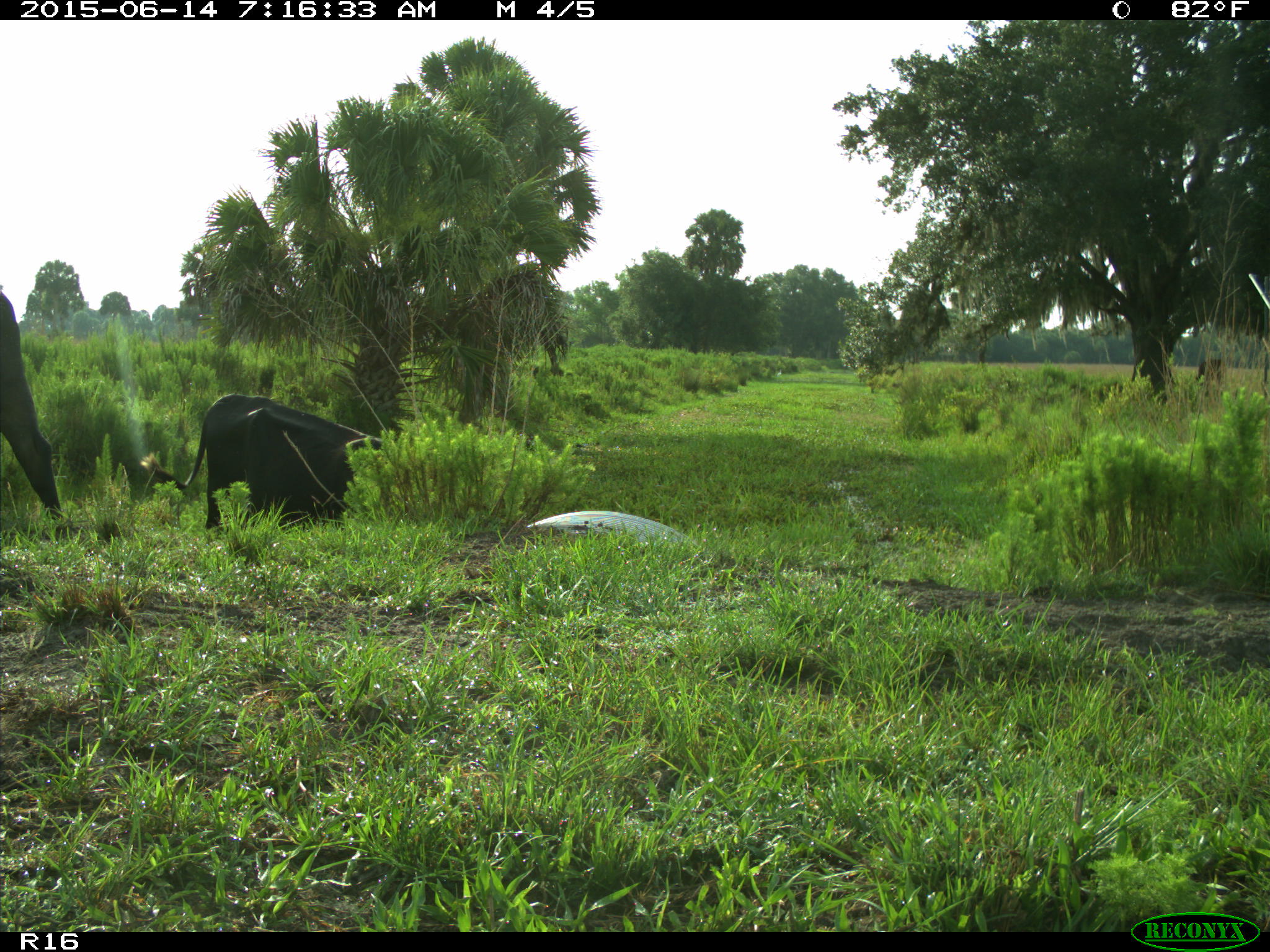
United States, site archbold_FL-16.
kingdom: Animalia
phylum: Chordata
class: Mammalia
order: Artiodactyla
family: Bovidae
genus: Bos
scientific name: Bos taurus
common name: domestic cow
Bos taurus (domestic cow).